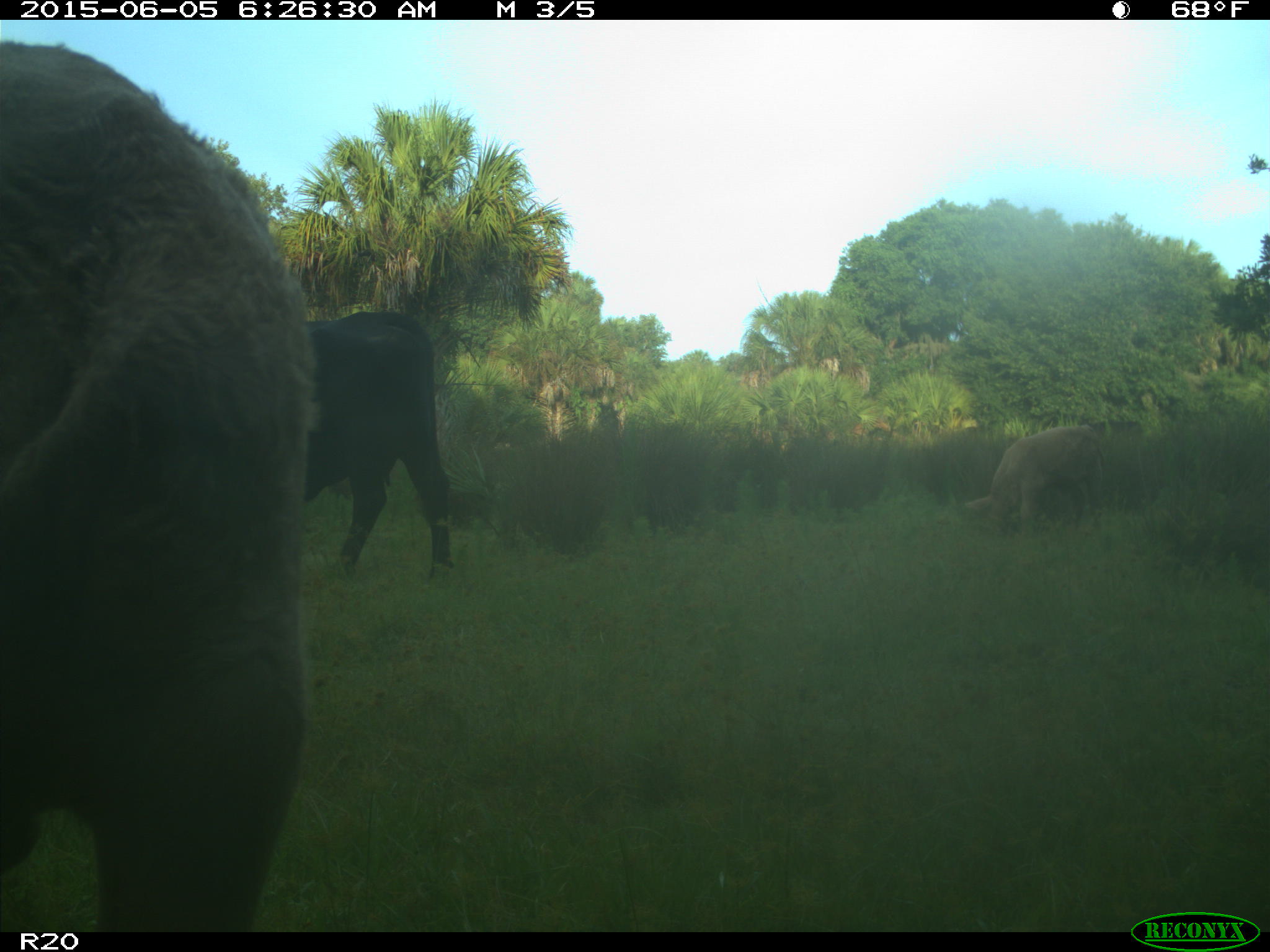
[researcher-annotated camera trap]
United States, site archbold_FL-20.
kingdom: Animalia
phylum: Chordata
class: Mammalia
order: Artiodactyla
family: Bovidae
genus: Bos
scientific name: Bos taurus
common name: domestic cow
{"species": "Bos taurus (domestic cow)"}